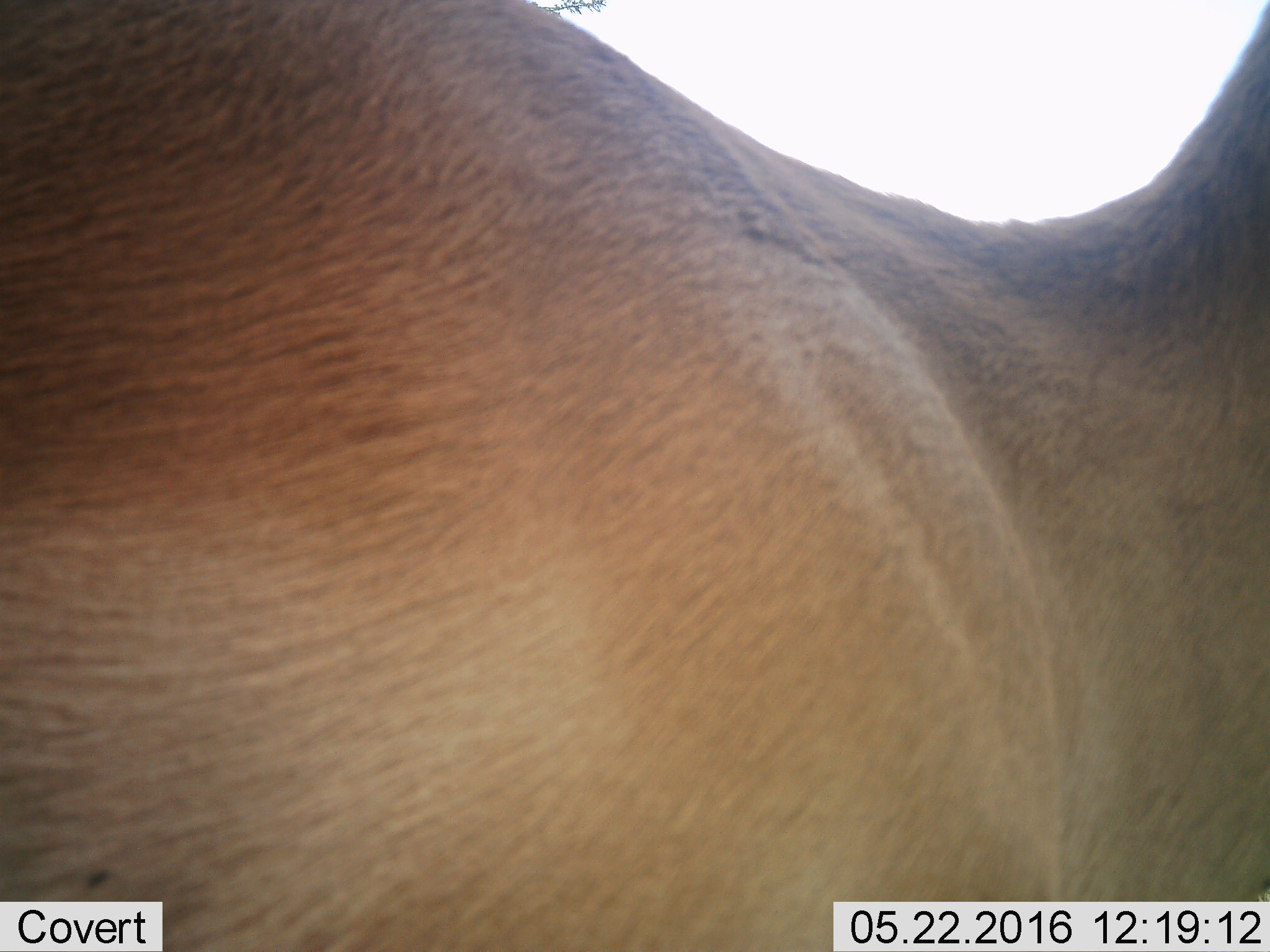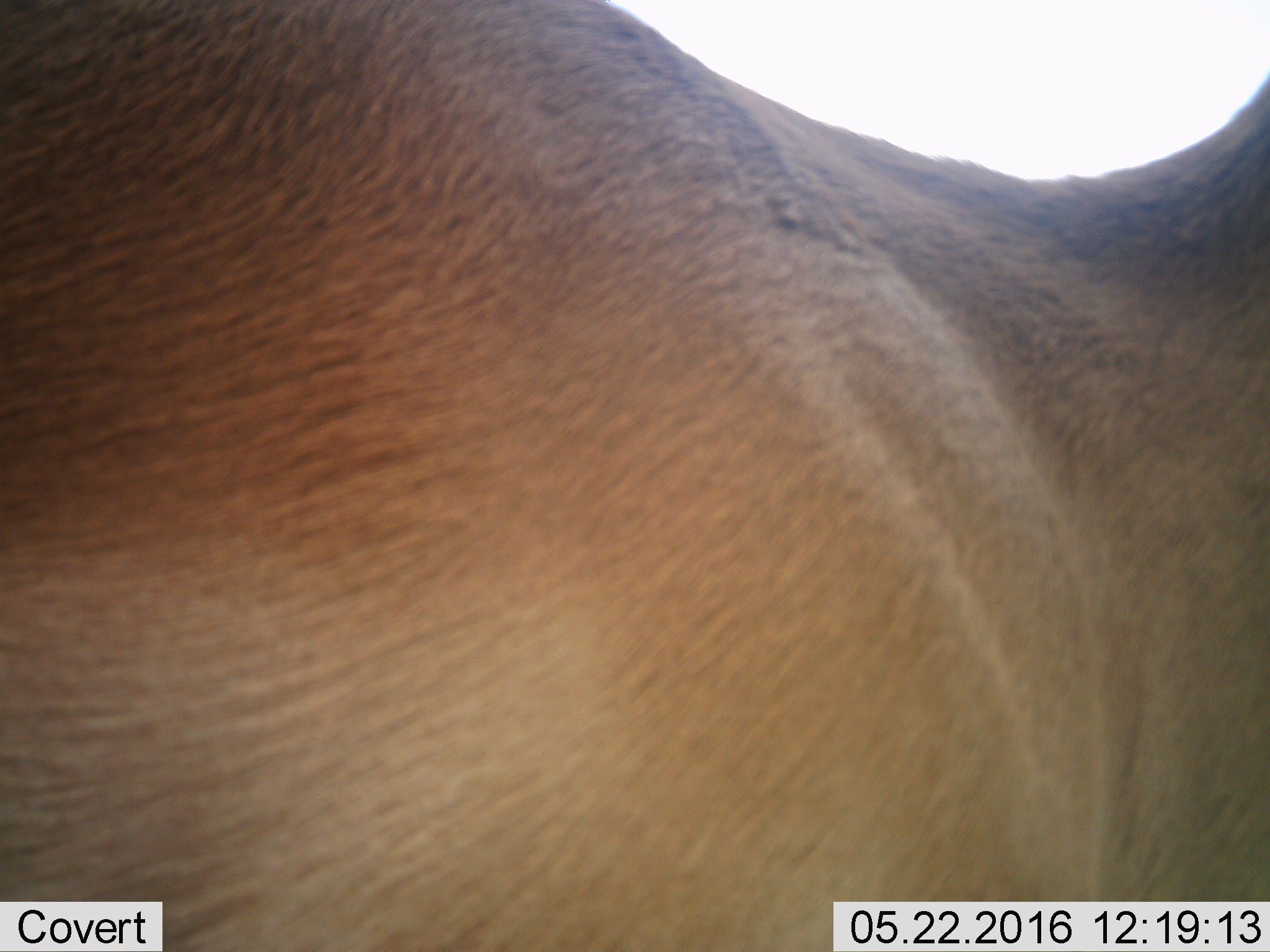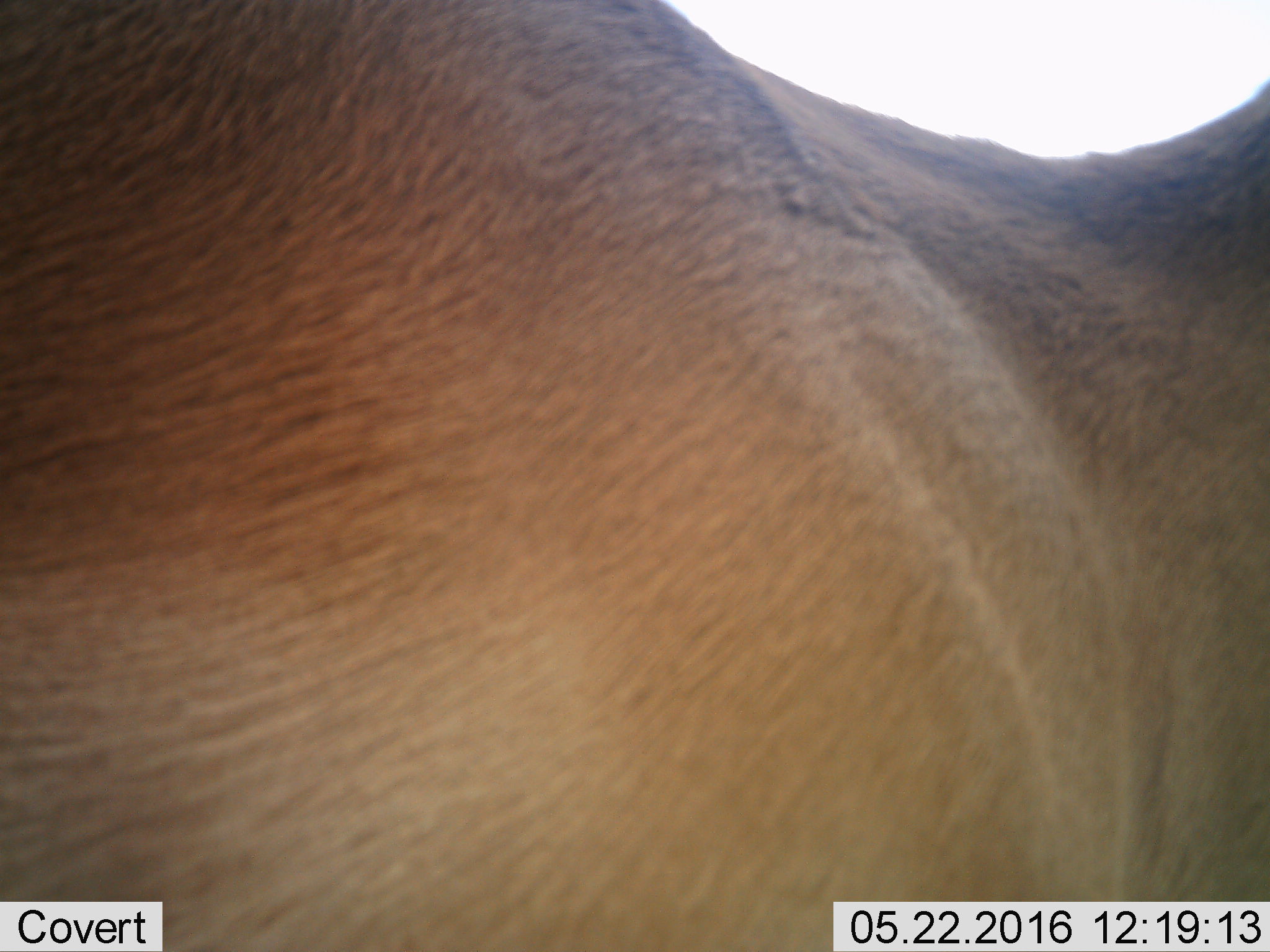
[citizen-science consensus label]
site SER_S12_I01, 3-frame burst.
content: unidentified animal